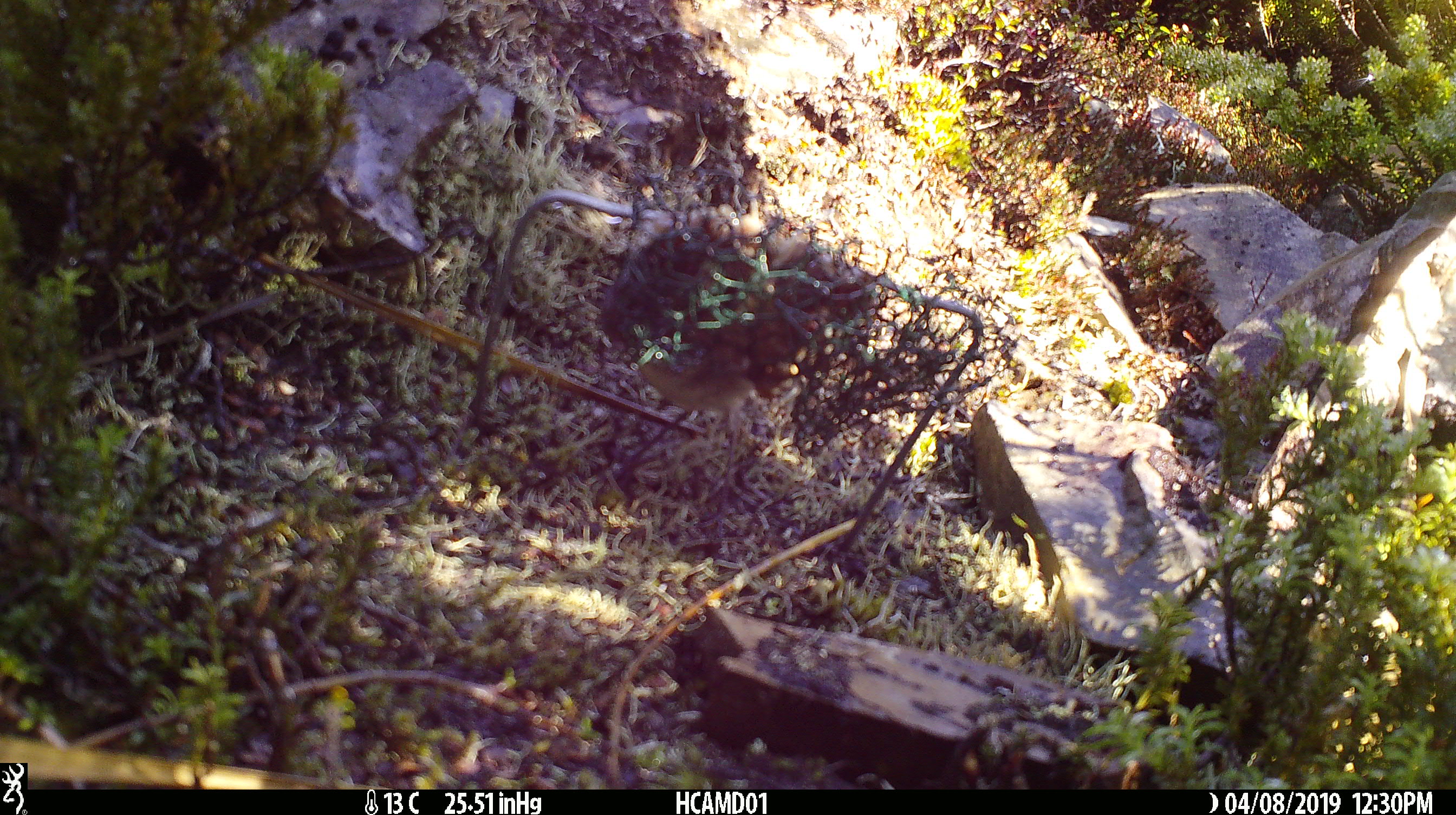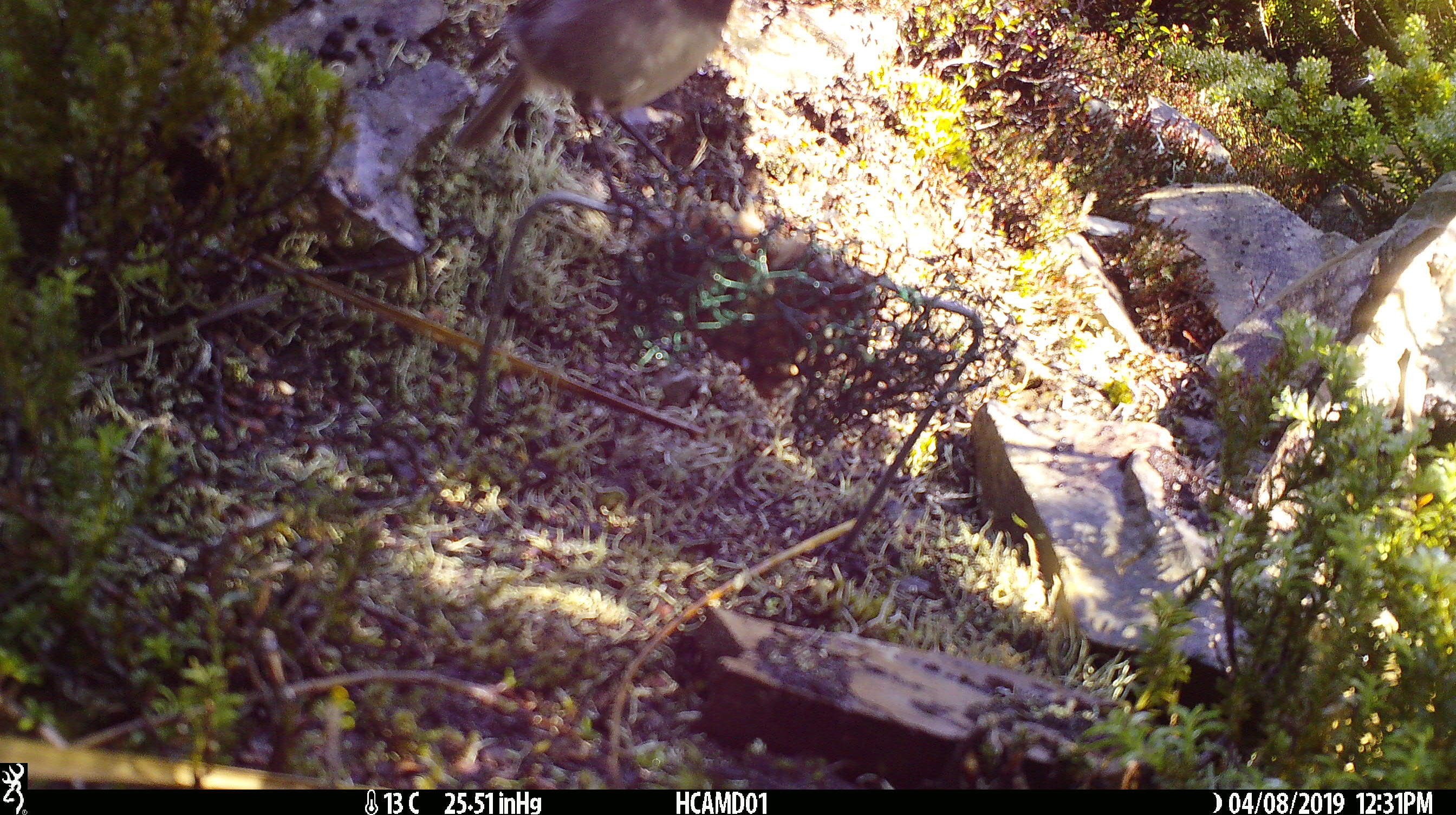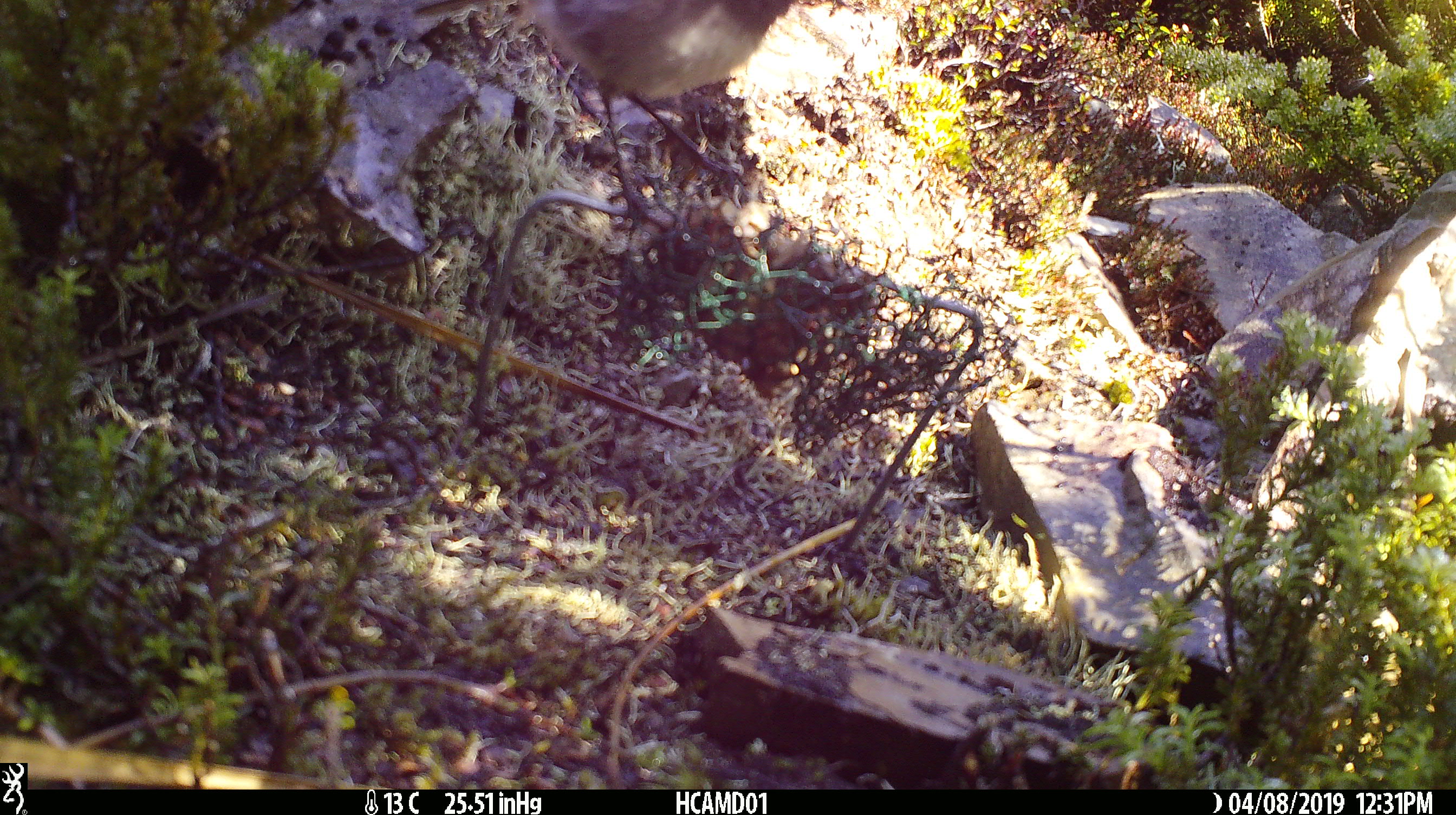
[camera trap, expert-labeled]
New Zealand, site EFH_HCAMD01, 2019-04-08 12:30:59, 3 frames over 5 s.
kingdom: Animalia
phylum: Chordata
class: Aves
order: Passeriformes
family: Petroicidae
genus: Petroica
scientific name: Petroica australis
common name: new zealand robin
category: robin